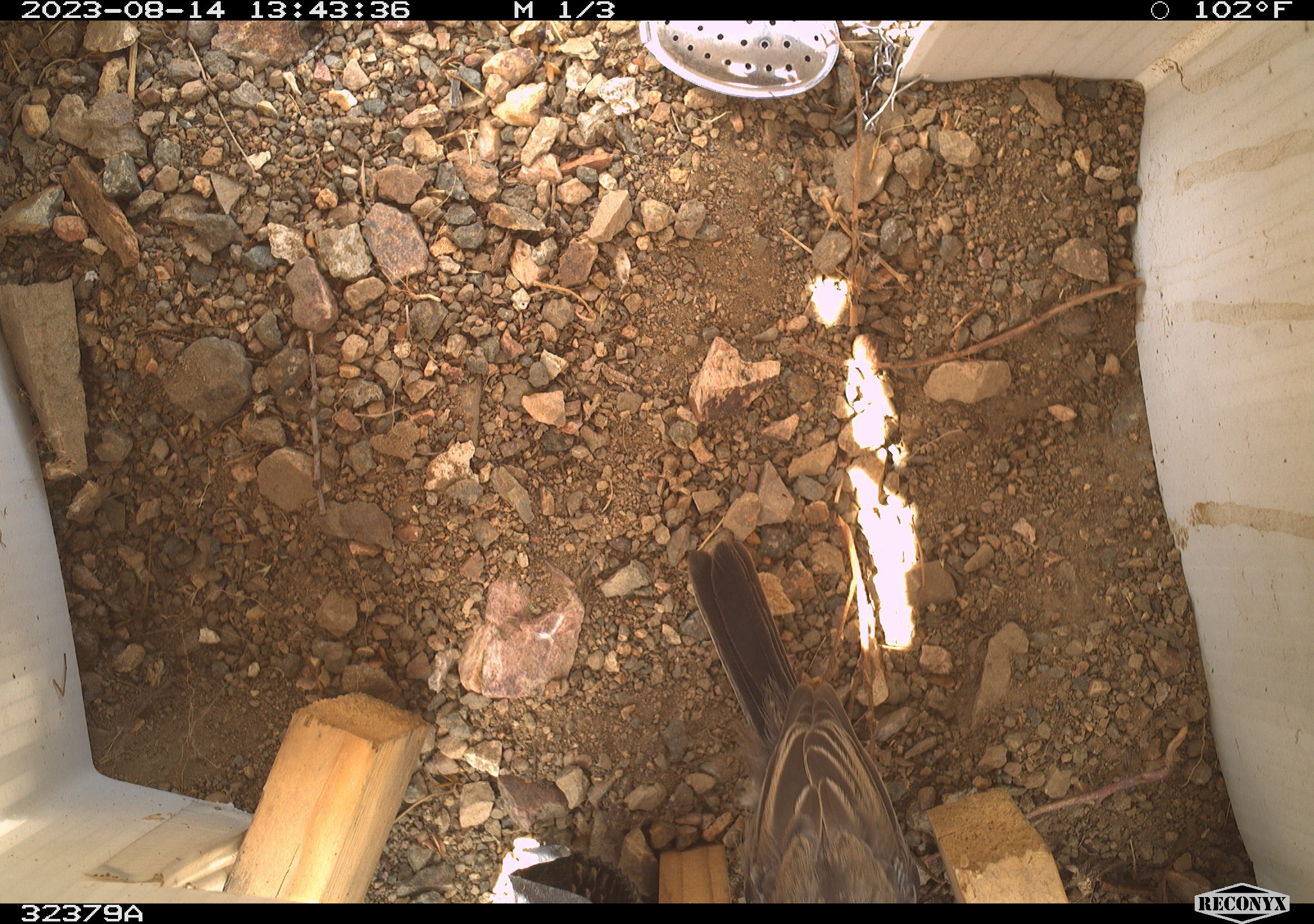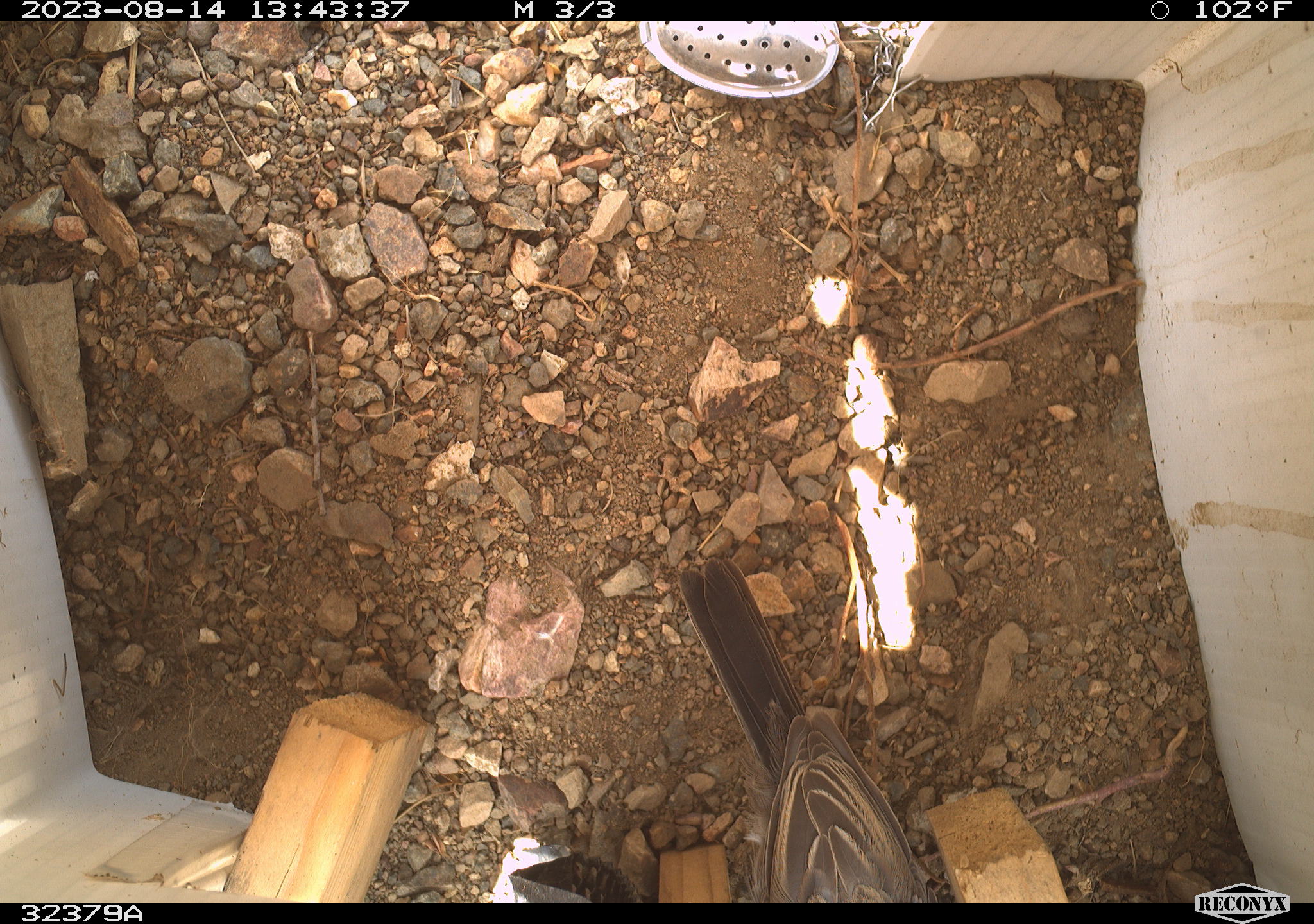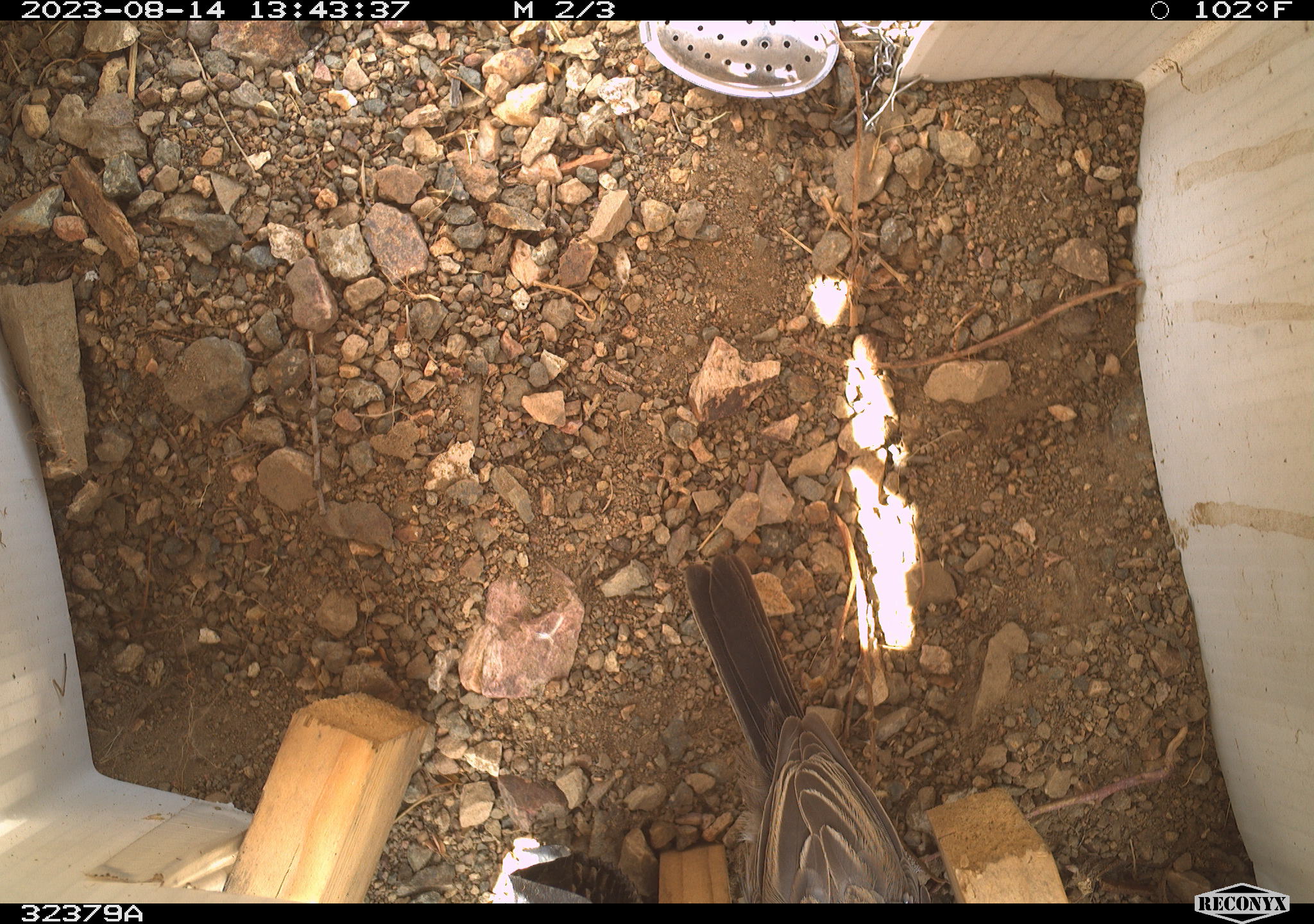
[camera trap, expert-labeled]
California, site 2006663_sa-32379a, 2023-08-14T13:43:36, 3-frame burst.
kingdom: Animalia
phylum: Chordata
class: Aves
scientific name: Aves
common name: bird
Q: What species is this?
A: Bird (Aves).